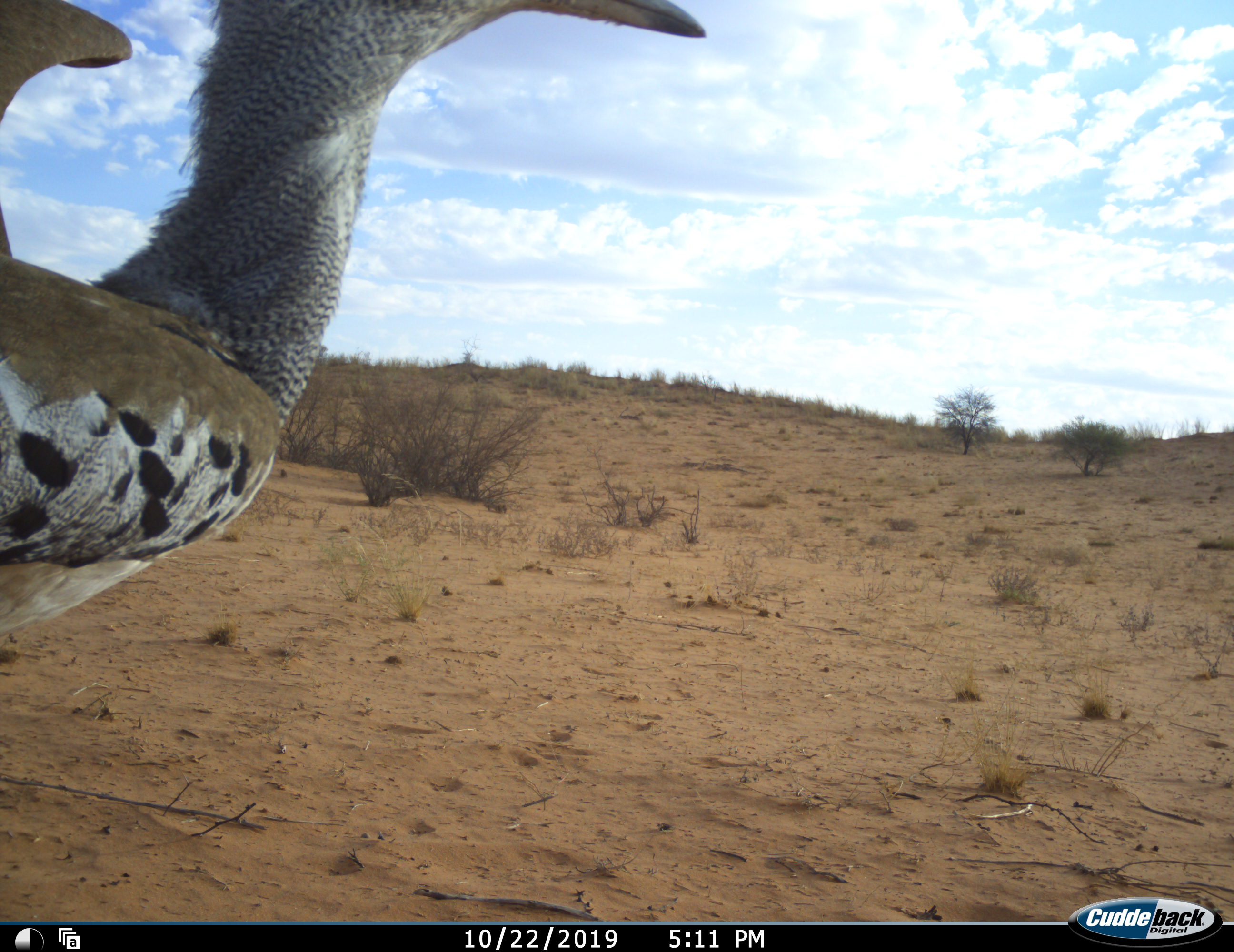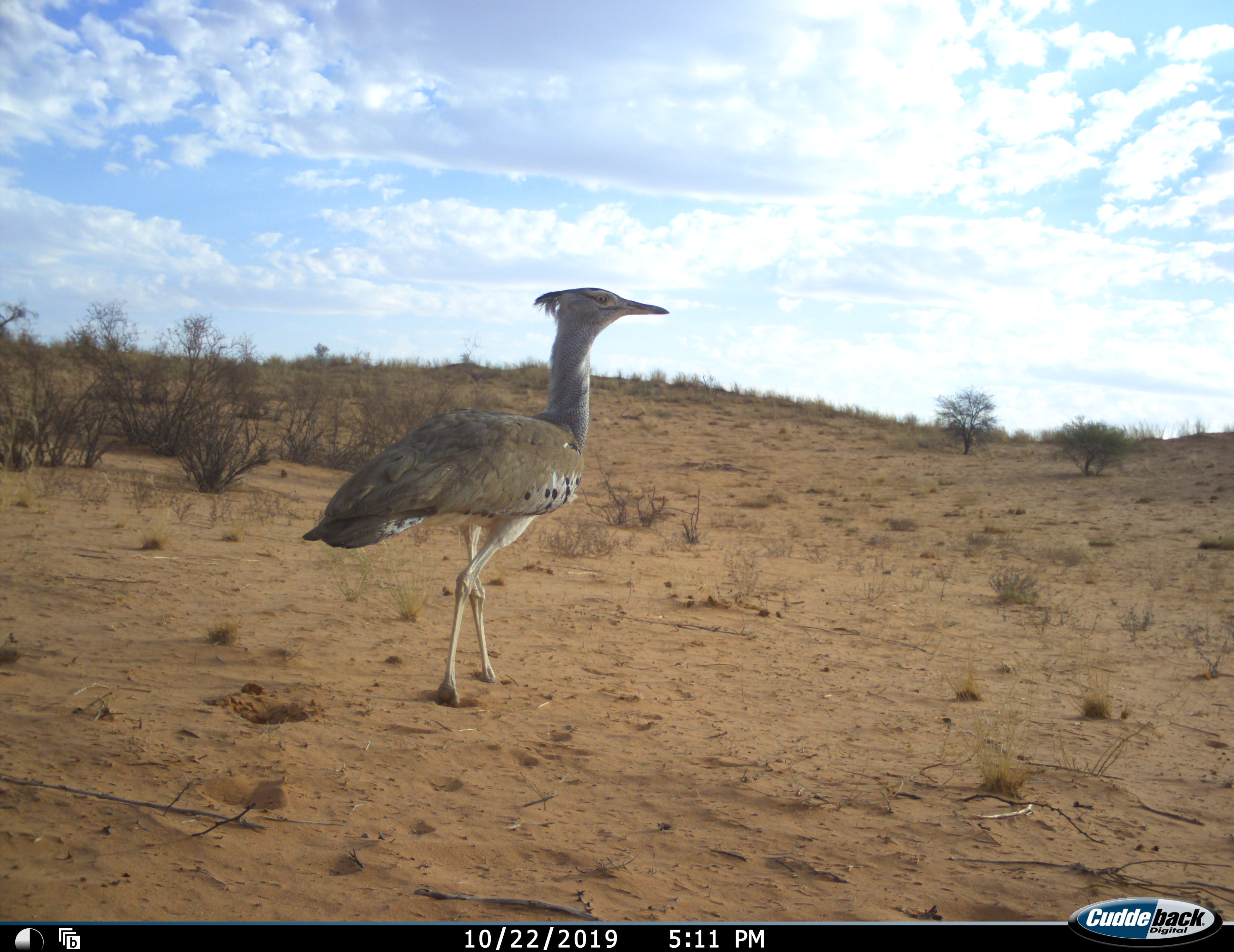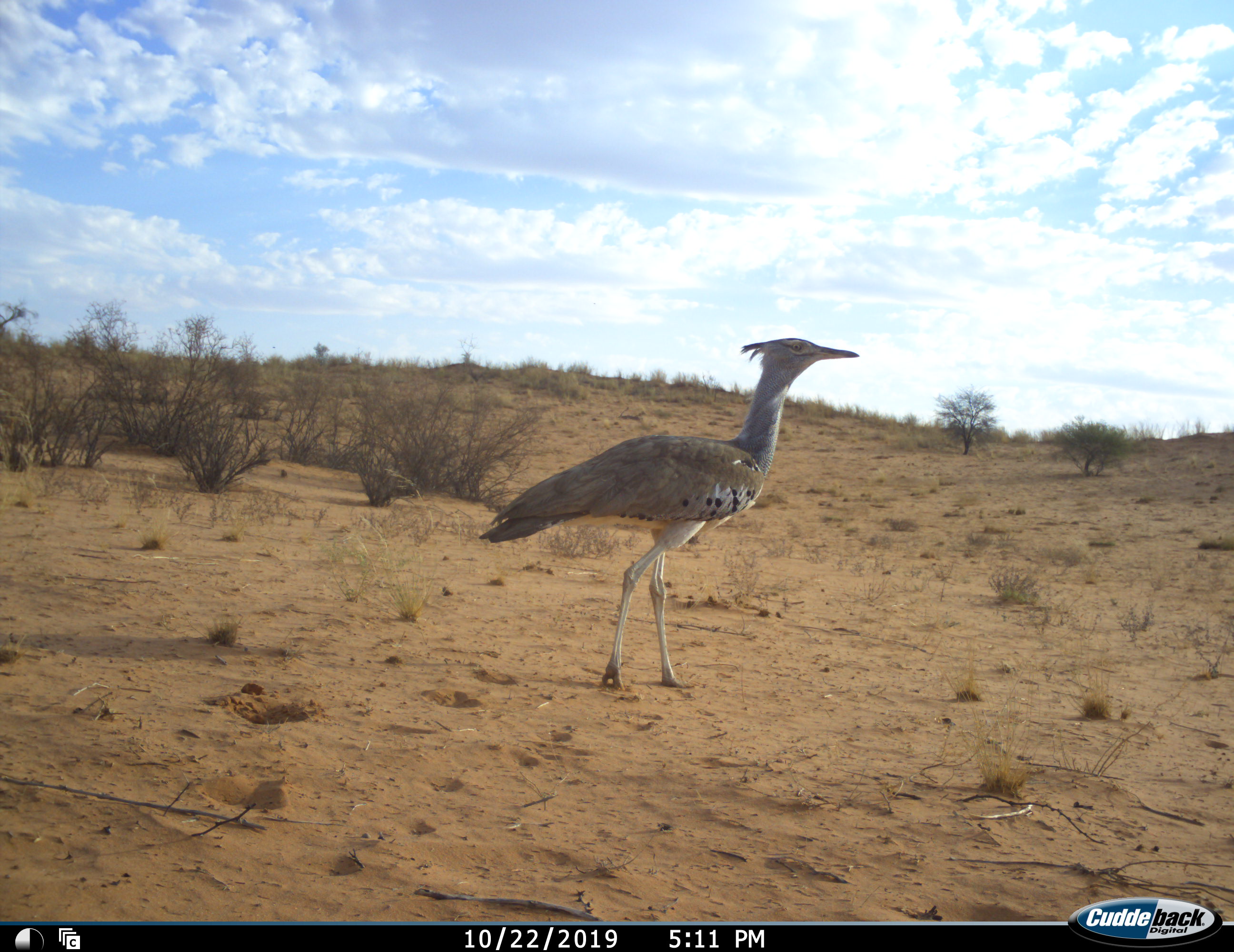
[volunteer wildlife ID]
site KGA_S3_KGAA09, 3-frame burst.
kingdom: Animalia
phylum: Chordata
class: Aves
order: Otidiformes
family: Otididae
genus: Ardeotis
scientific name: Ardeotis kori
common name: kori bustard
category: bustardkori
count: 1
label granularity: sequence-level